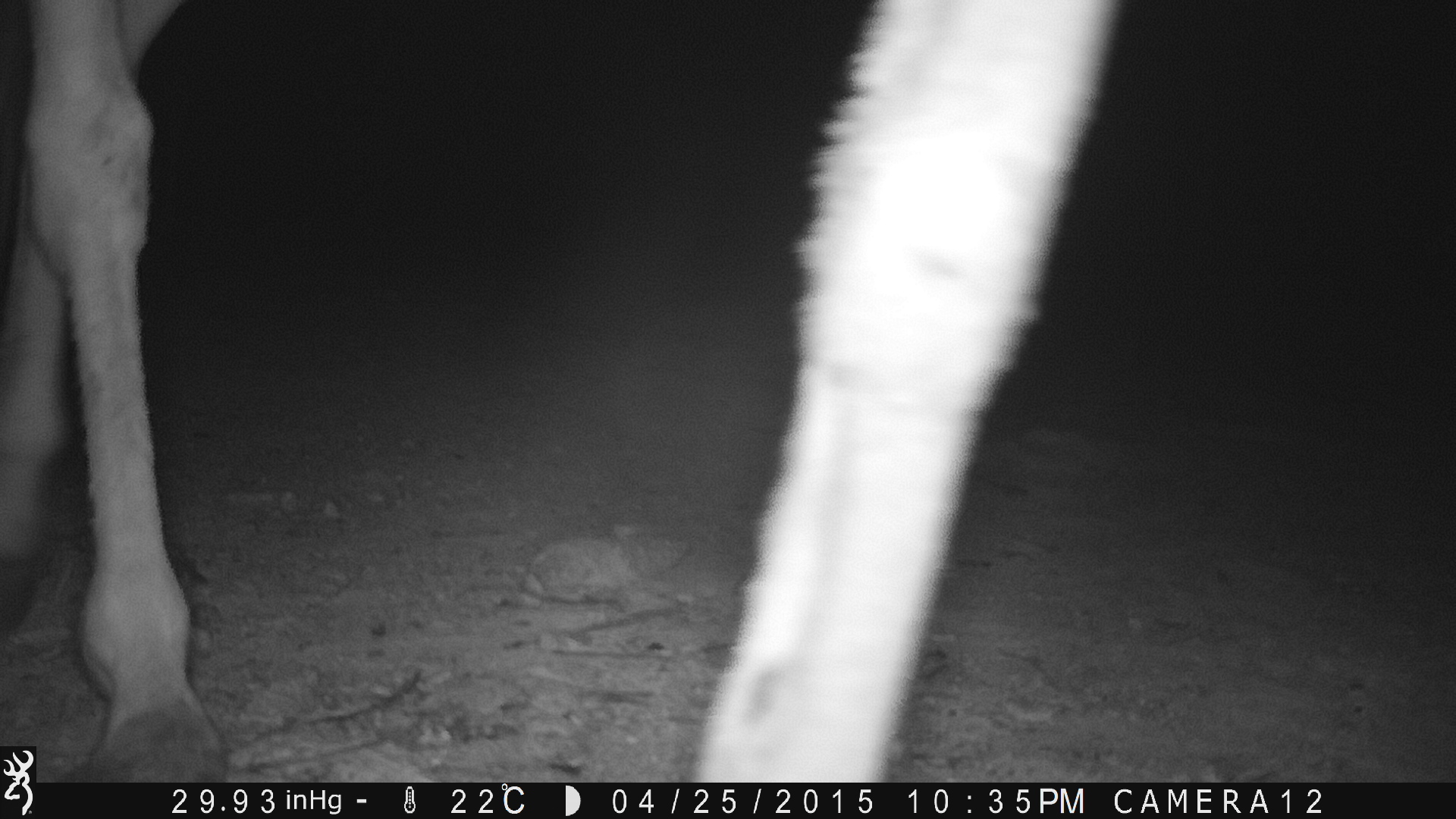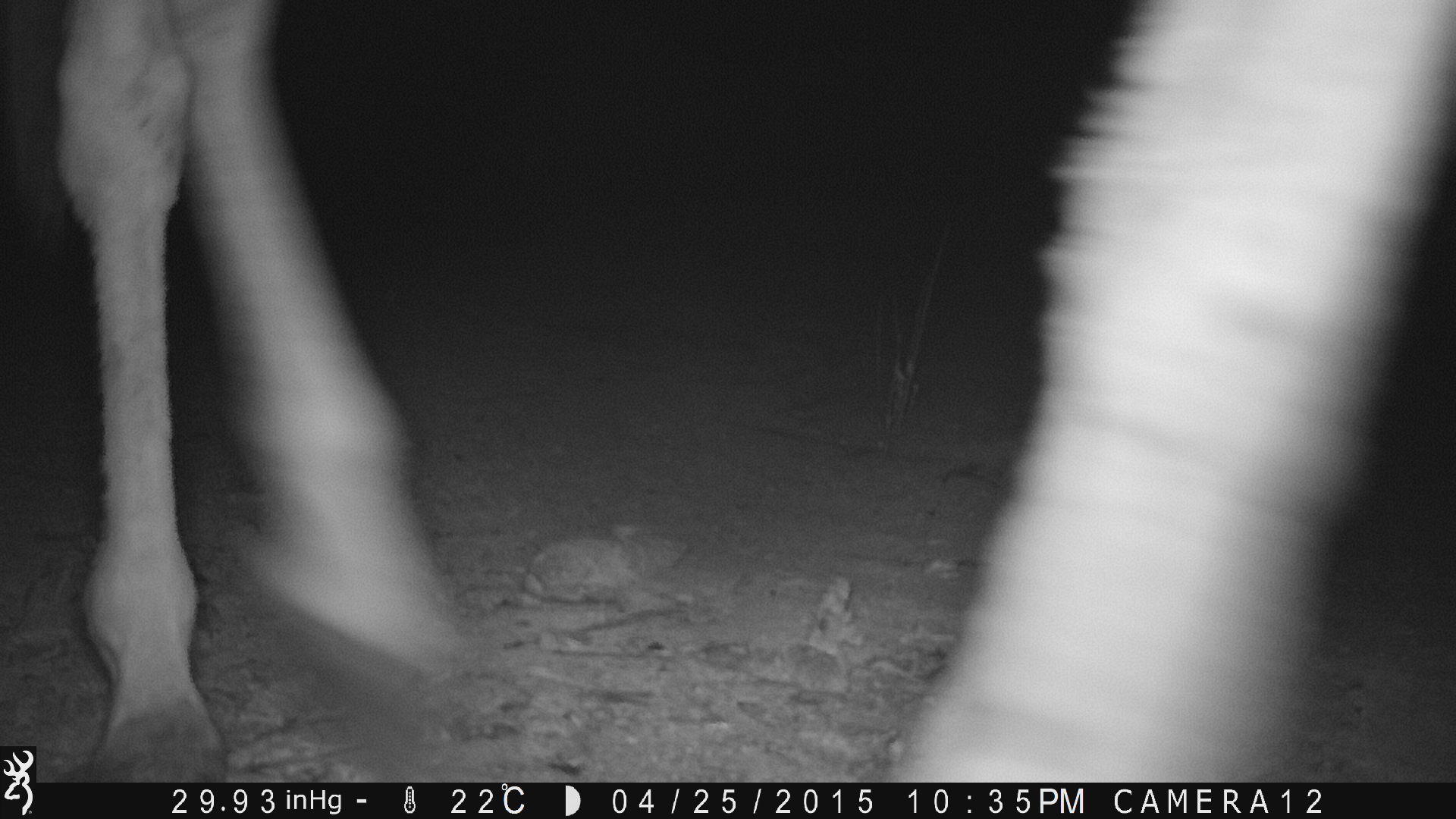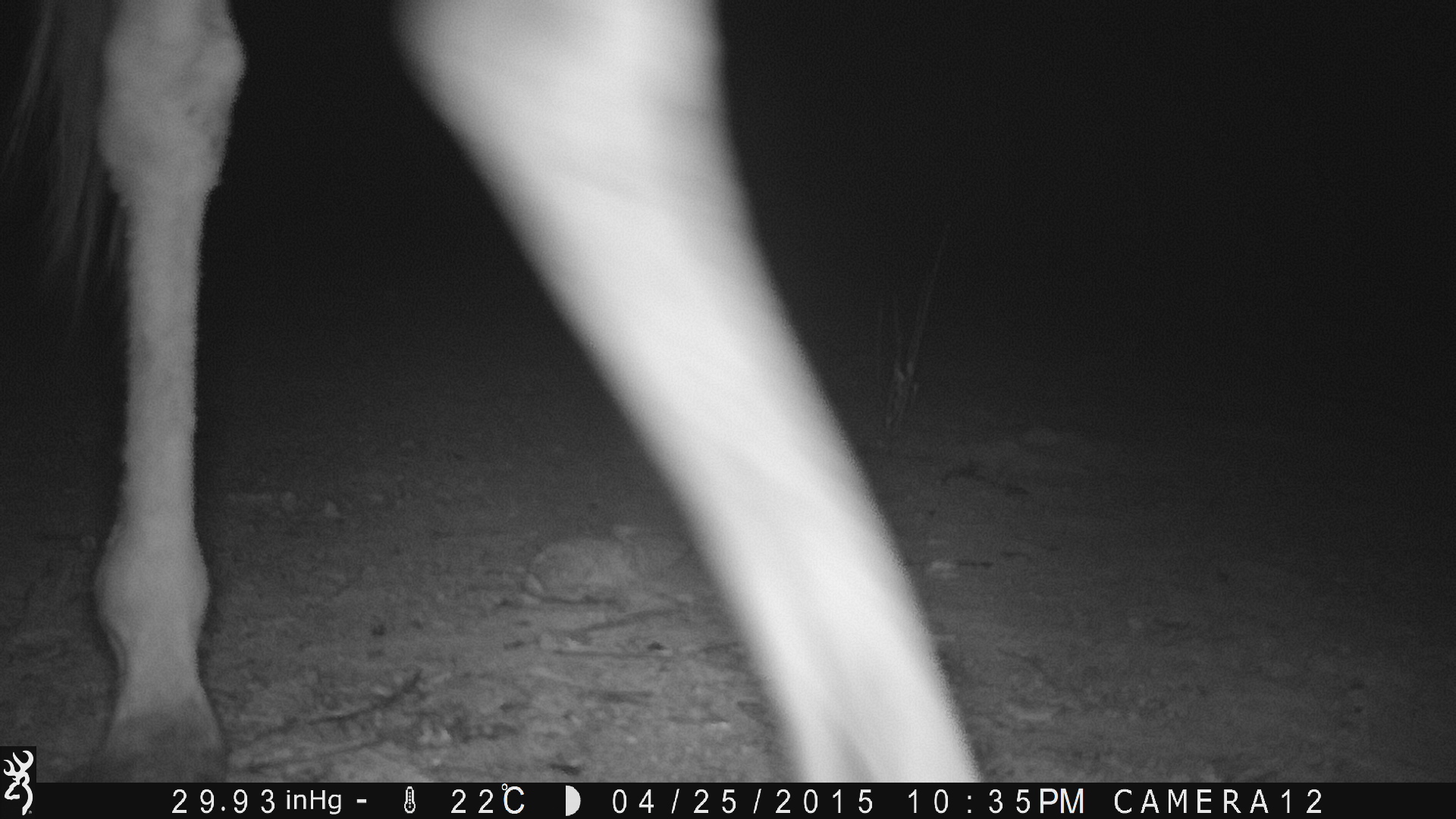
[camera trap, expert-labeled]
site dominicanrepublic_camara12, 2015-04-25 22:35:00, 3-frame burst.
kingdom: Animalia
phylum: Chordata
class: Mammalia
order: Perissodactyla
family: Equidae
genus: Equus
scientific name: Equus asinus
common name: donkey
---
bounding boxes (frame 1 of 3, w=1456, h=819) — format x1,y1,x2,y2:
donkey: 667,1,1122,782; 0,1,231,780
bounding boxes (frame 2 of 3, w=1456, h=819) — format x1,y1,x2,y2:
donkey: 883,0,1456,786; 31,2,467,777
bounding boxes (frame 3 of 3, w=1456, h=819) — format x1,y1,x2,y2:
donkey: 23,0,957,795